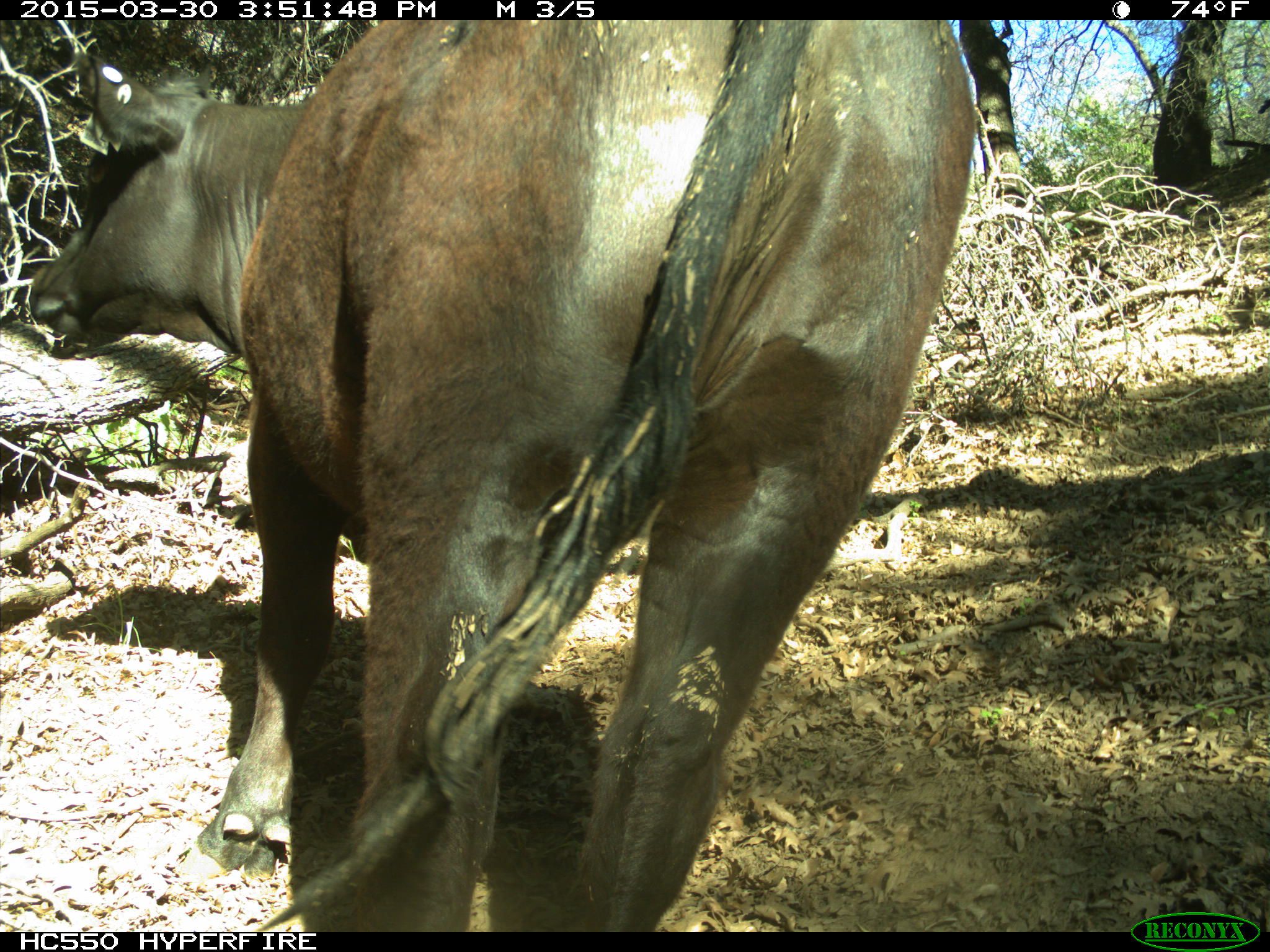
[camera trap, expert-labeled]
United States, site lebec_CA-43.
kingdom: Animalia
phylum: Chordata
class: Mammalia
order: Artiodactyla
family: Bovidae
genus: Bos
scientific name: Bos taurus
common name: domestic cow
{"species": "Bos taurus (domestic cow)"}